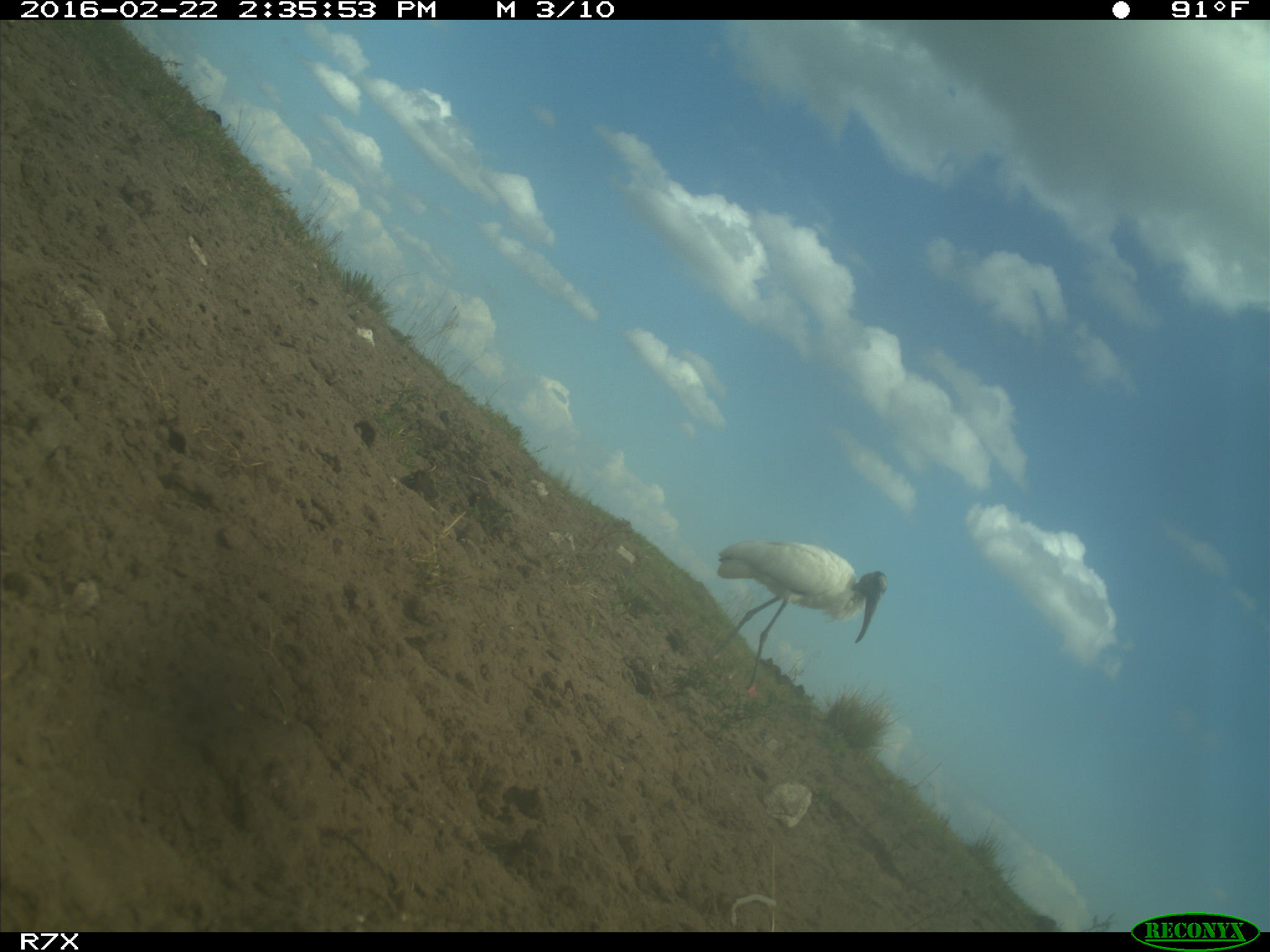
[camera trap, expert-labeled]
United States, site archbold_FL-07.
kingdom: Animalia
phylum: Chordata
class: Aves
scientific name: Aves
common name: birds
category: unidentified bird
Unidentified bird (birds) (Aves).